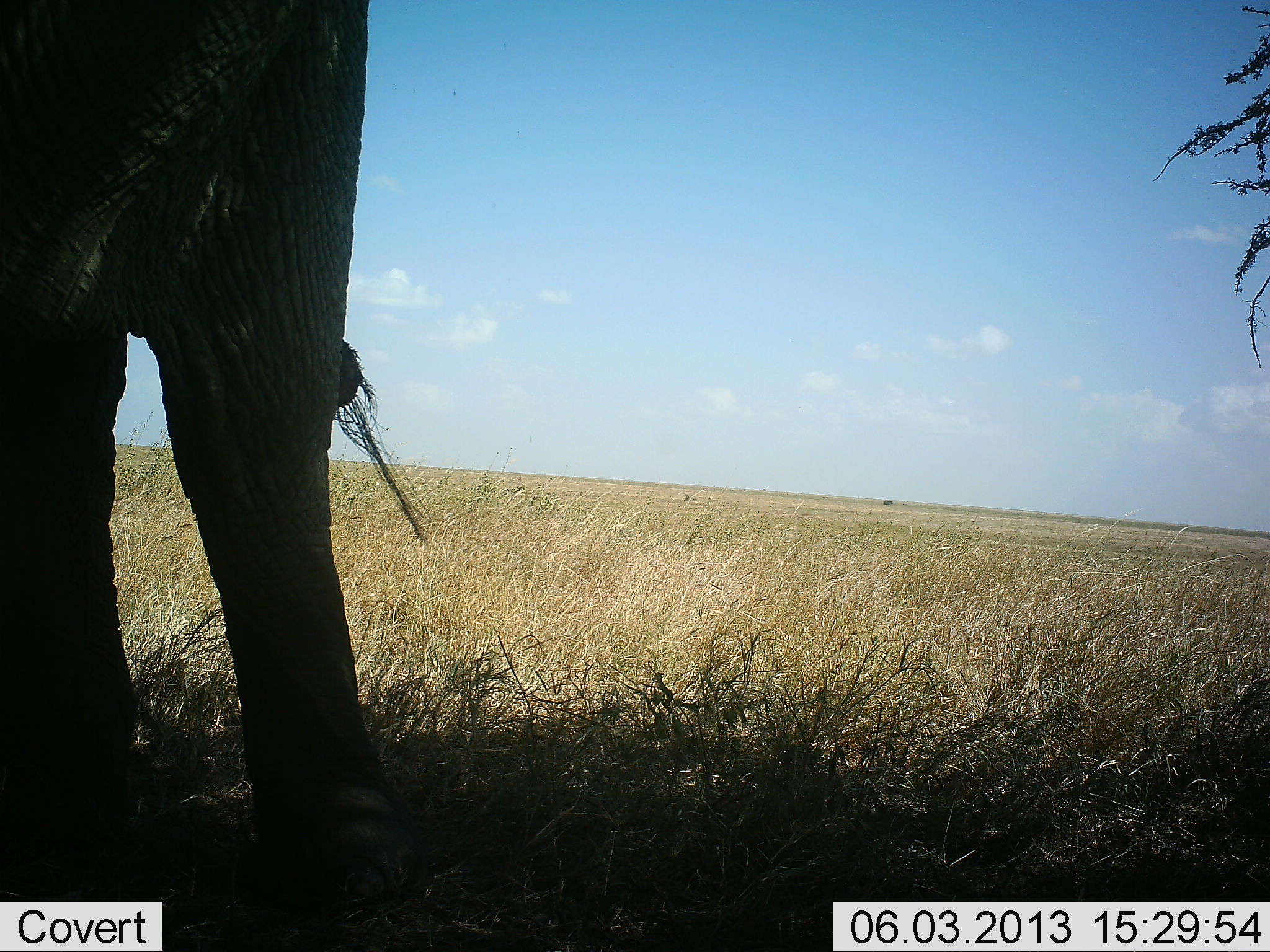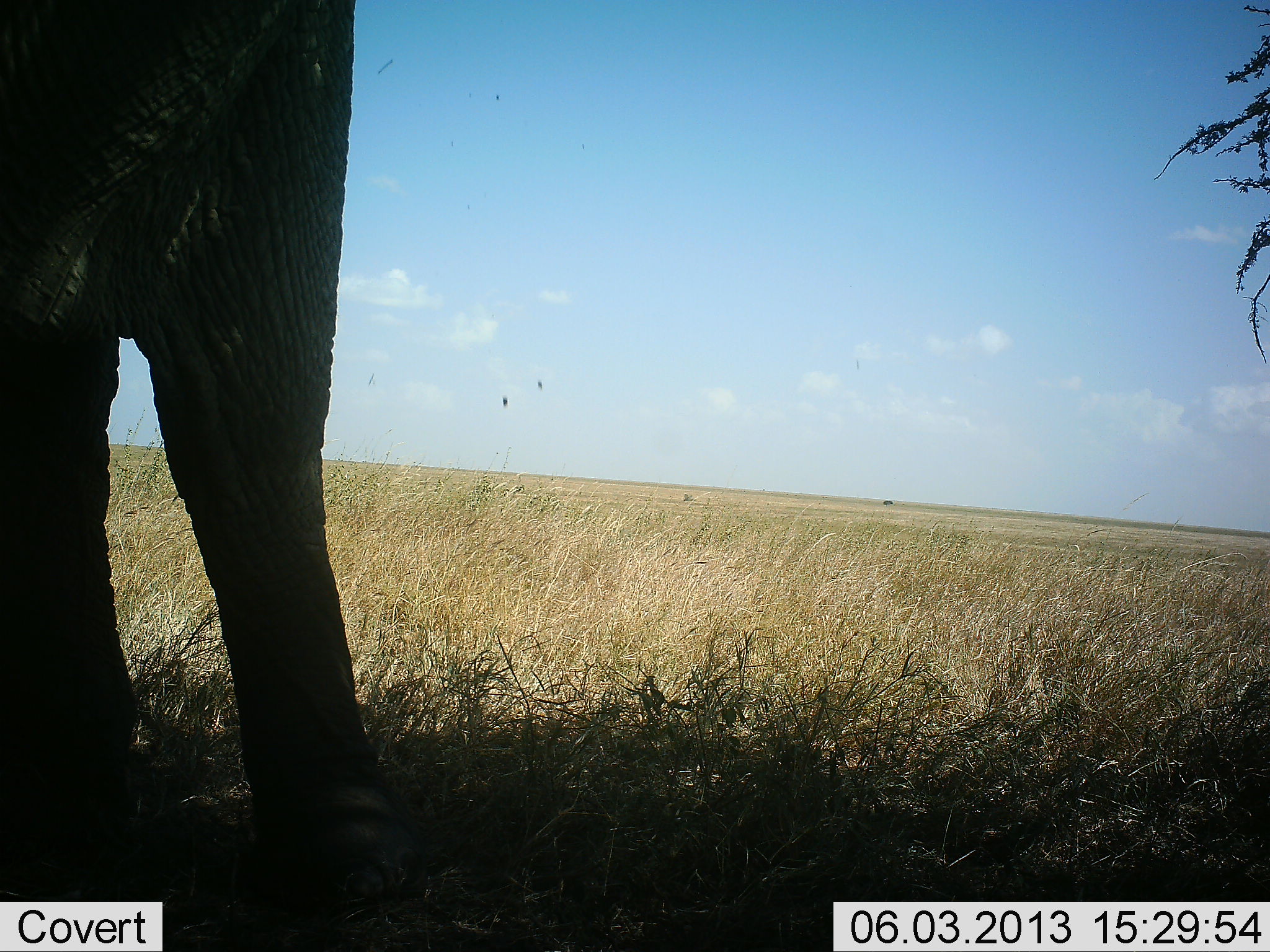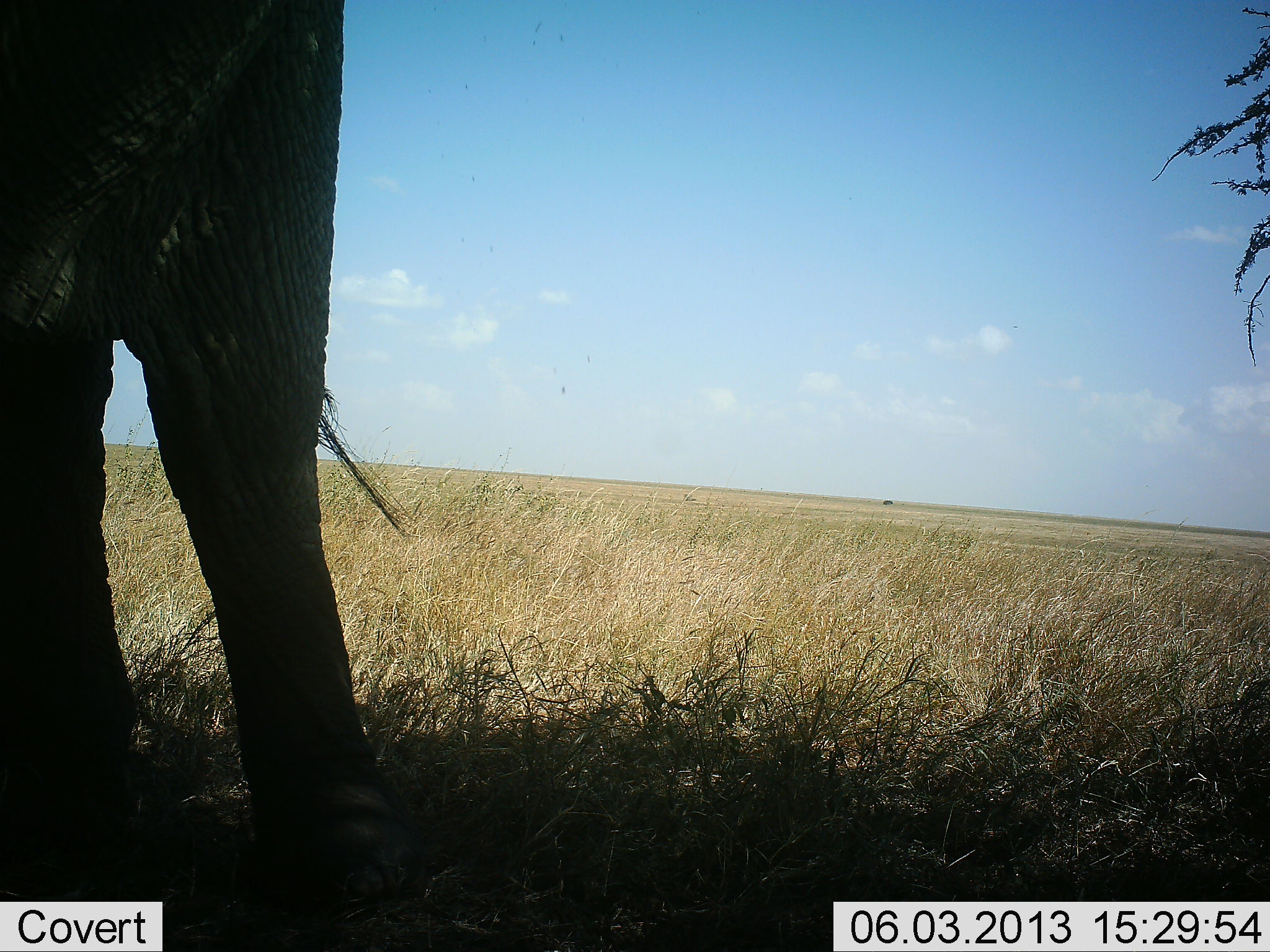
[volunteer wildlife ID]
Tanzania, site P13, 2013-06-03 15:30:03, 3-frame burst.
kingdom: Animalia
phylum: Chordata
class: Mammalia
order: Proboscidea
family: Elephantidae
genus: Loxodonta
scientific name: Loxodonta africana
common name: african bush elephant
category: elephant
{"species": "elephant (african bush elephant) (Loxodonta africana)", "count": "1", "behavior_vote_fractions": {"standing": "88%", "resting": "4%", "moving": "8%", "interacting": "0%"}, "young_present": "0%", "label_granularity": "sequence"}